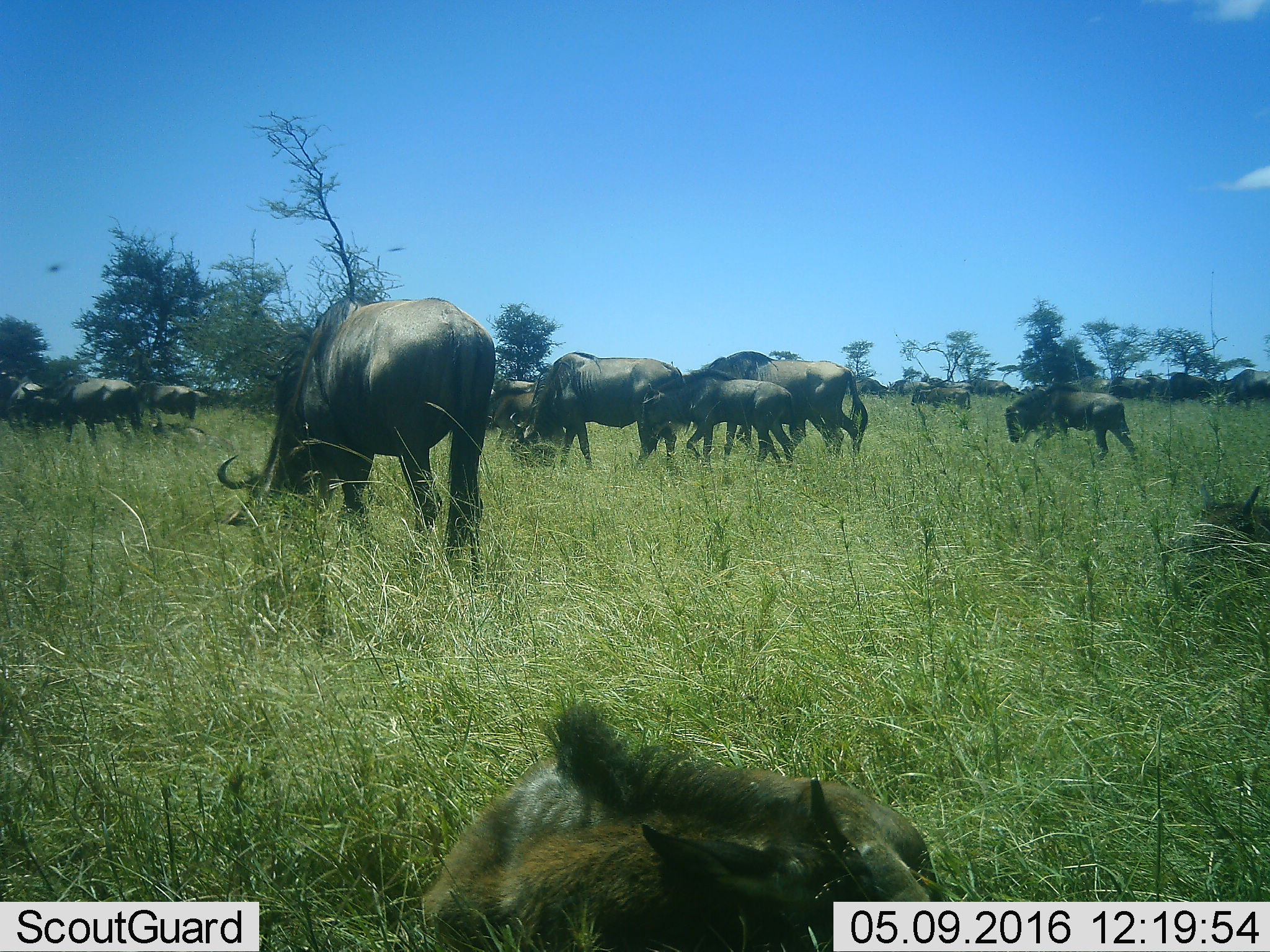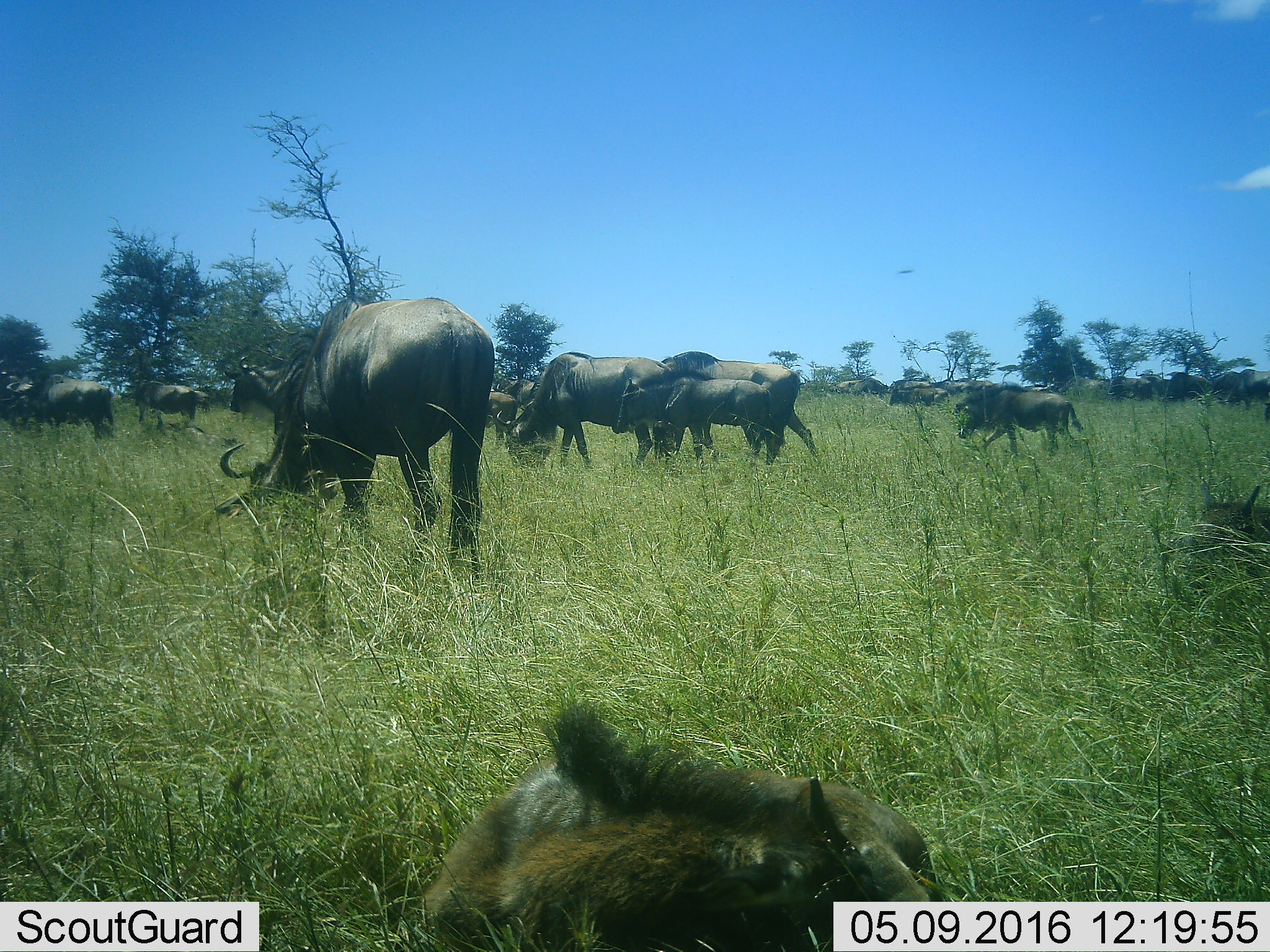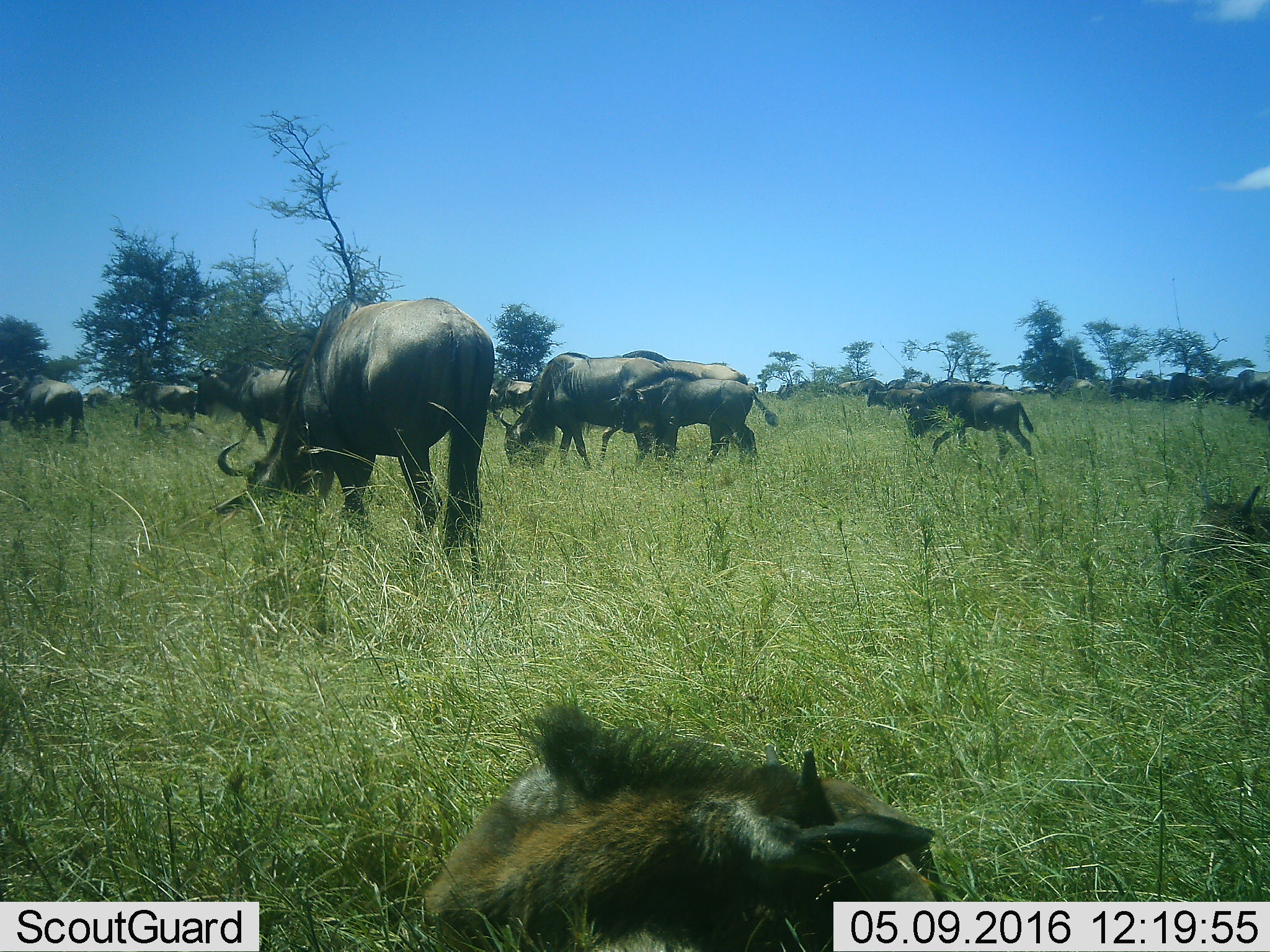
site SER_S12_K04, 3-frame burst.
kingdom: Animalia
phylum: Chordata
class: Mammalia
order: Artiodactyla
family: Bovidae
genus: Connochaetes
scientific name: Connochaetes taurinus taurinus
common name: blue wildebeest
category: wildebeestblue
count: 11-50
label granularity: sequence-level